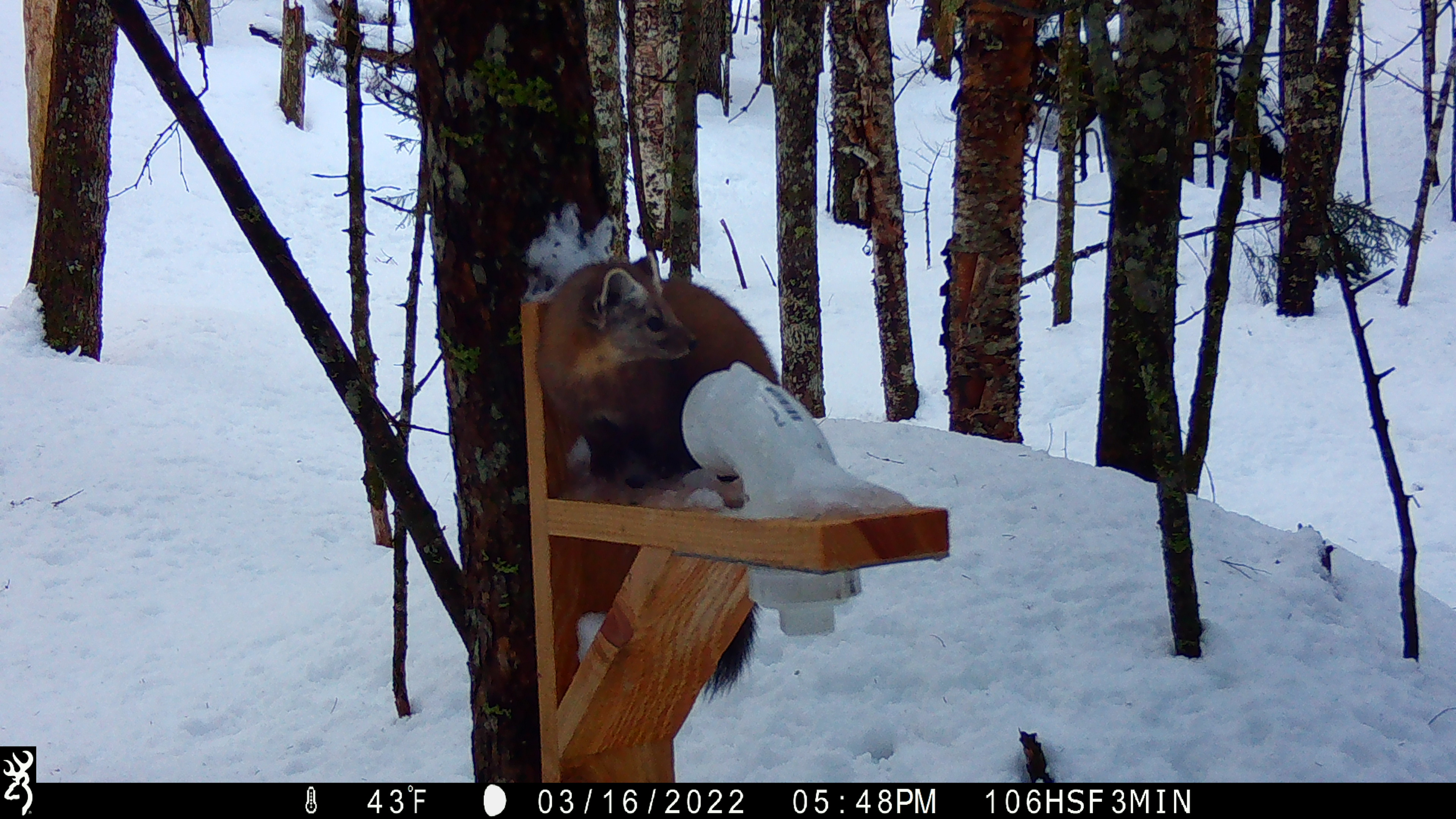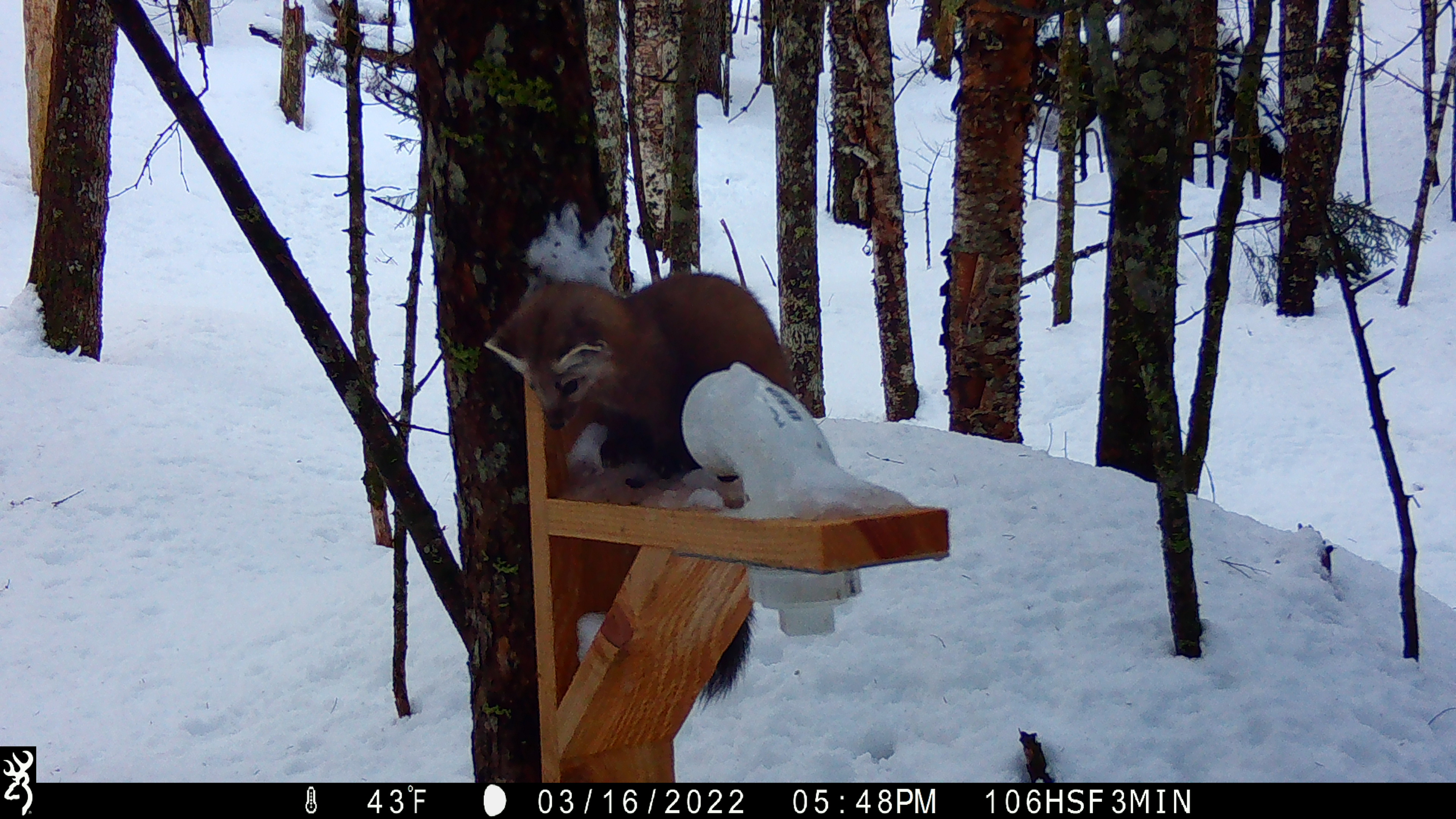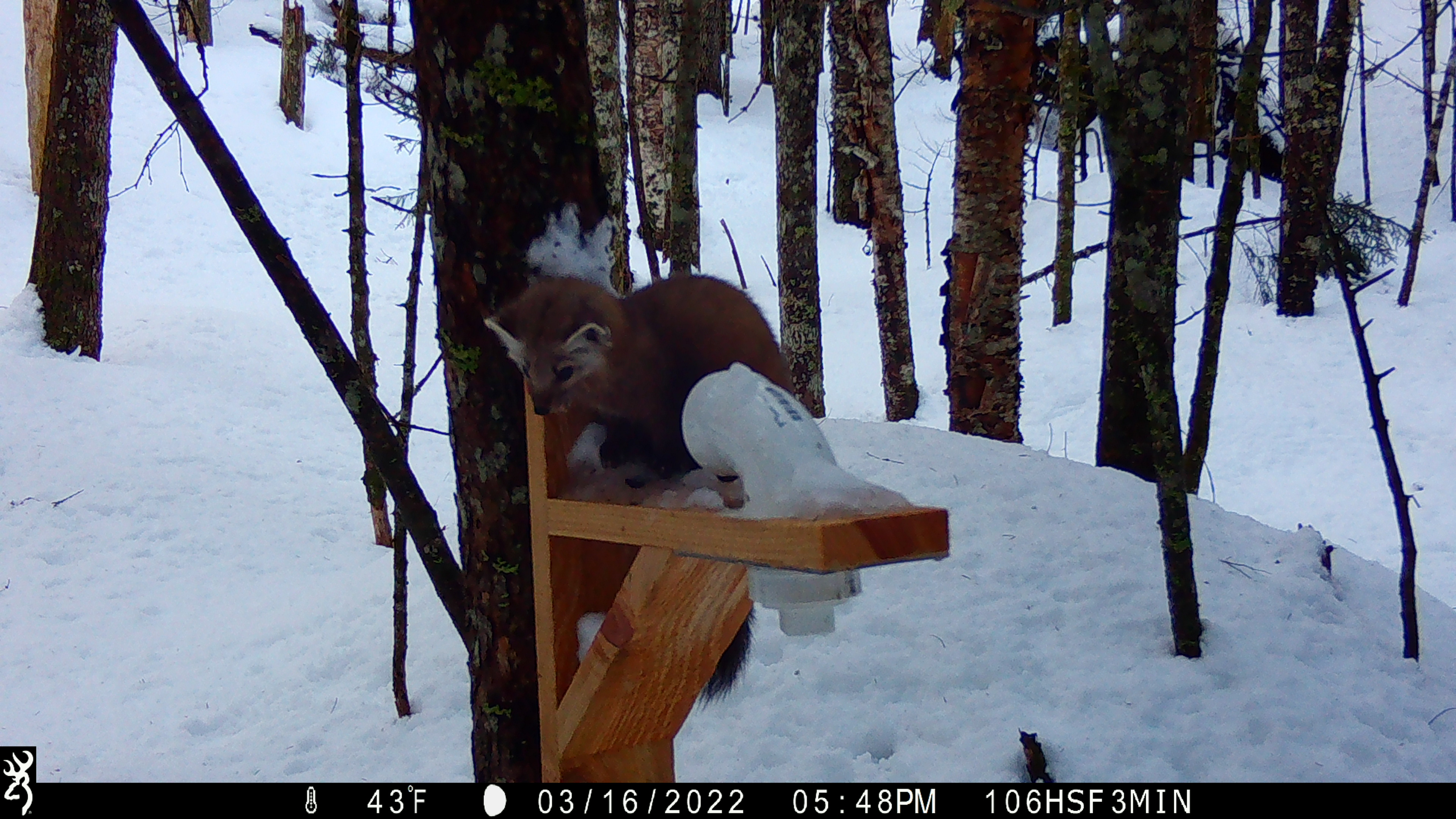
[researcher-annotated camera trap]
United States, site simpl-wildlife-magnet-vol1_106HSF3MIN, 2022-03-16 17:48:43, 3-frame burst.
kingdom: Animalia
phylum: Chordata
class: Mammalia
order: Carnivora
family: Mustelidae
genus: Martes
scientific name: Martes americana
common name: american marten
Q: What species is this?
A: American marten (Martes americana).